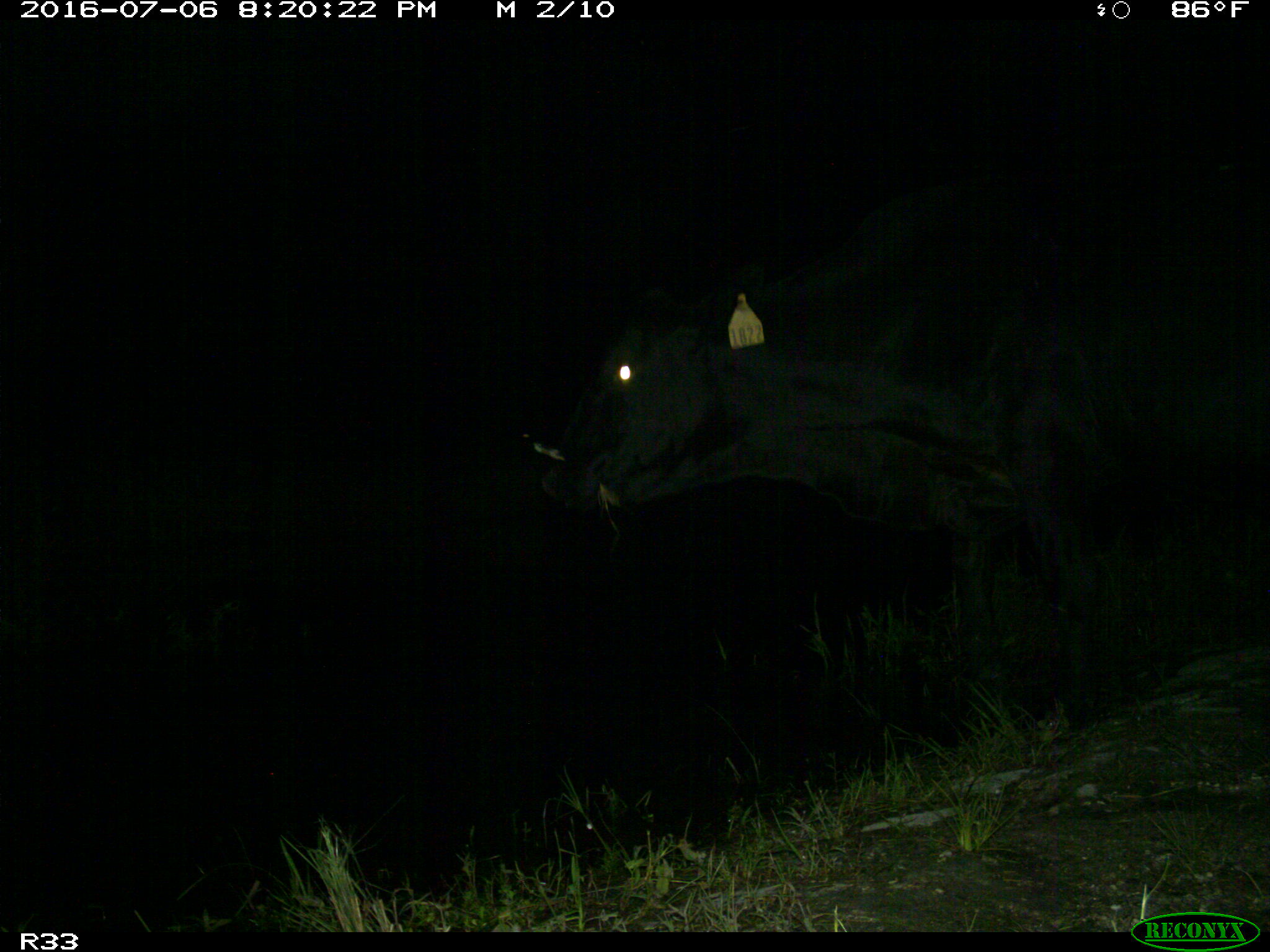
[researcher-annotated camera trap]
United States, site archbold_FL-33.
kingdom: Animalia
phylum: Chordata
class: Mammalia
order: Artiodactyla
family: Bovidae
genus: Bos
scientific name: Bos taurus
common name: domestic cow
Bos taurus (domestic cow).